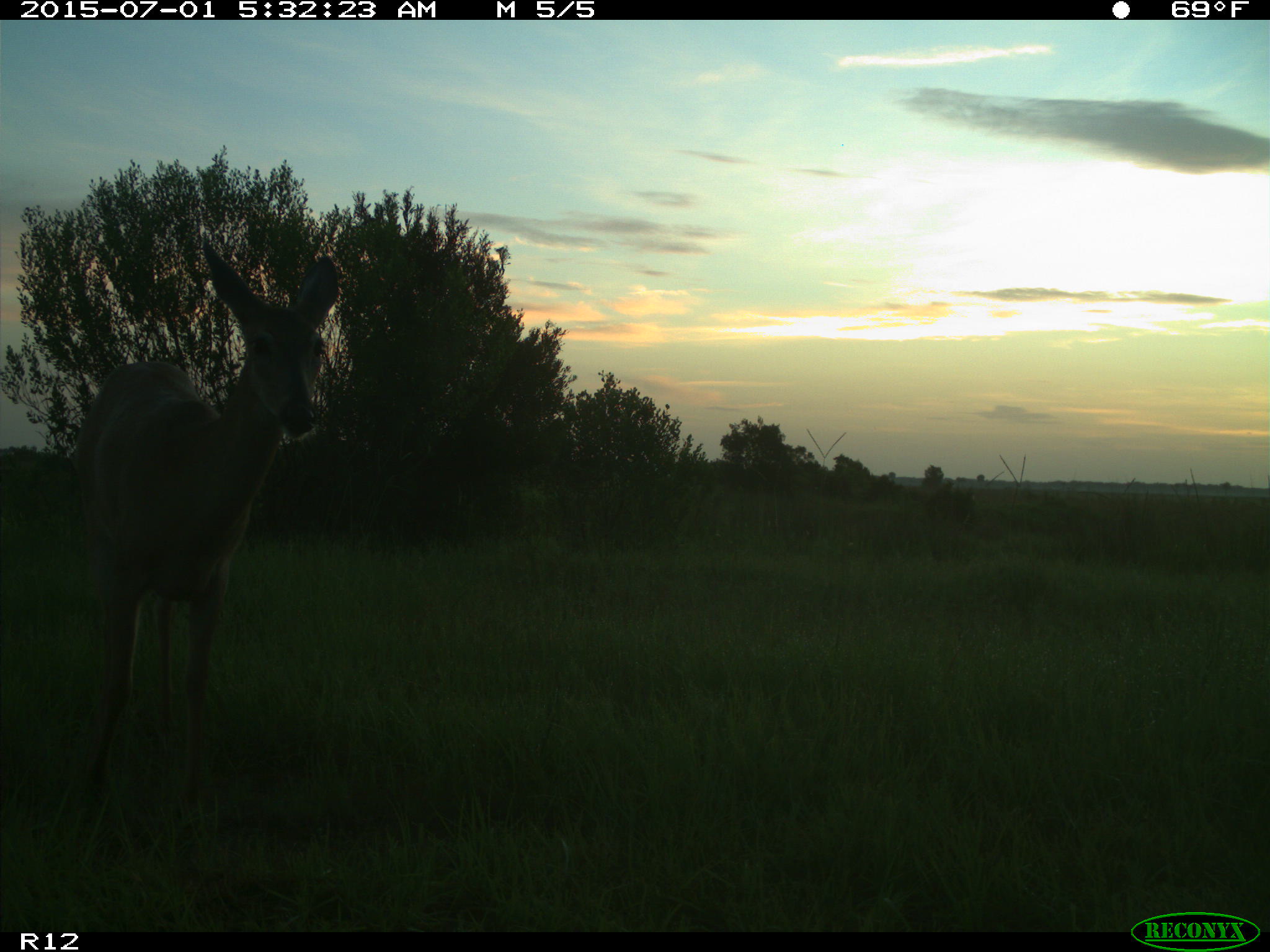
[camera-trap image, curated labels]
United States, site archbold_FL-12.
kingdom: Animalia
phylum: Chordata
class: Mammalia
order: Artiodactyla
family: Cervidae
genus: Odocoileus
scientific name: Odocoileus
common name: deer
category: unidentified deer